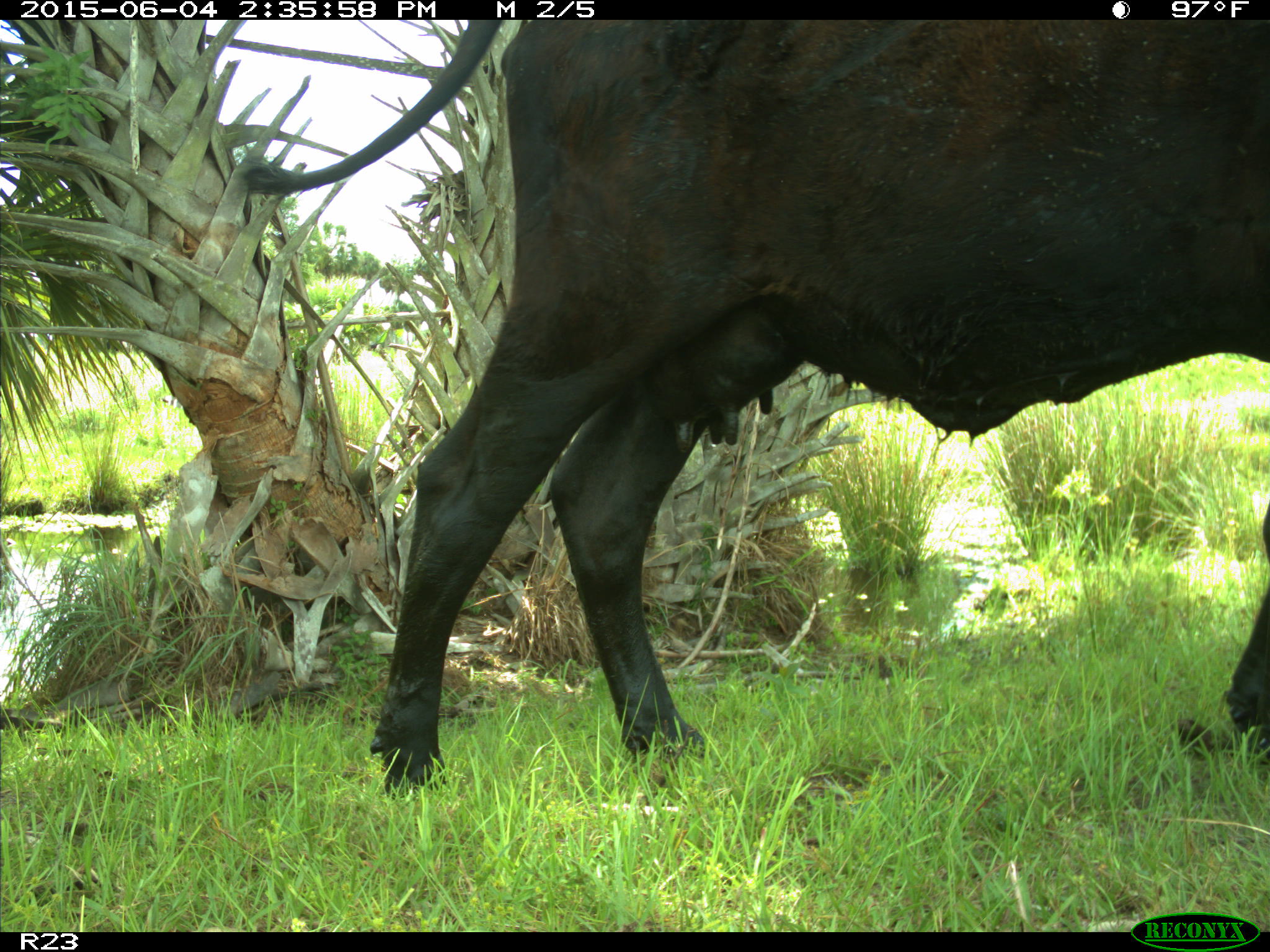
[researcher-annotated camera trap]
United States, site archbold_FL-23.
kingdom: Animalia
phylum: Chordata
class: Mammalia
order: Artiodactyla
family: Bovidae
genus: Bos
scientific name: Bos taurus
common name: domestic cow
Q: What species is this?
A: Bos taurus (domestic cow).